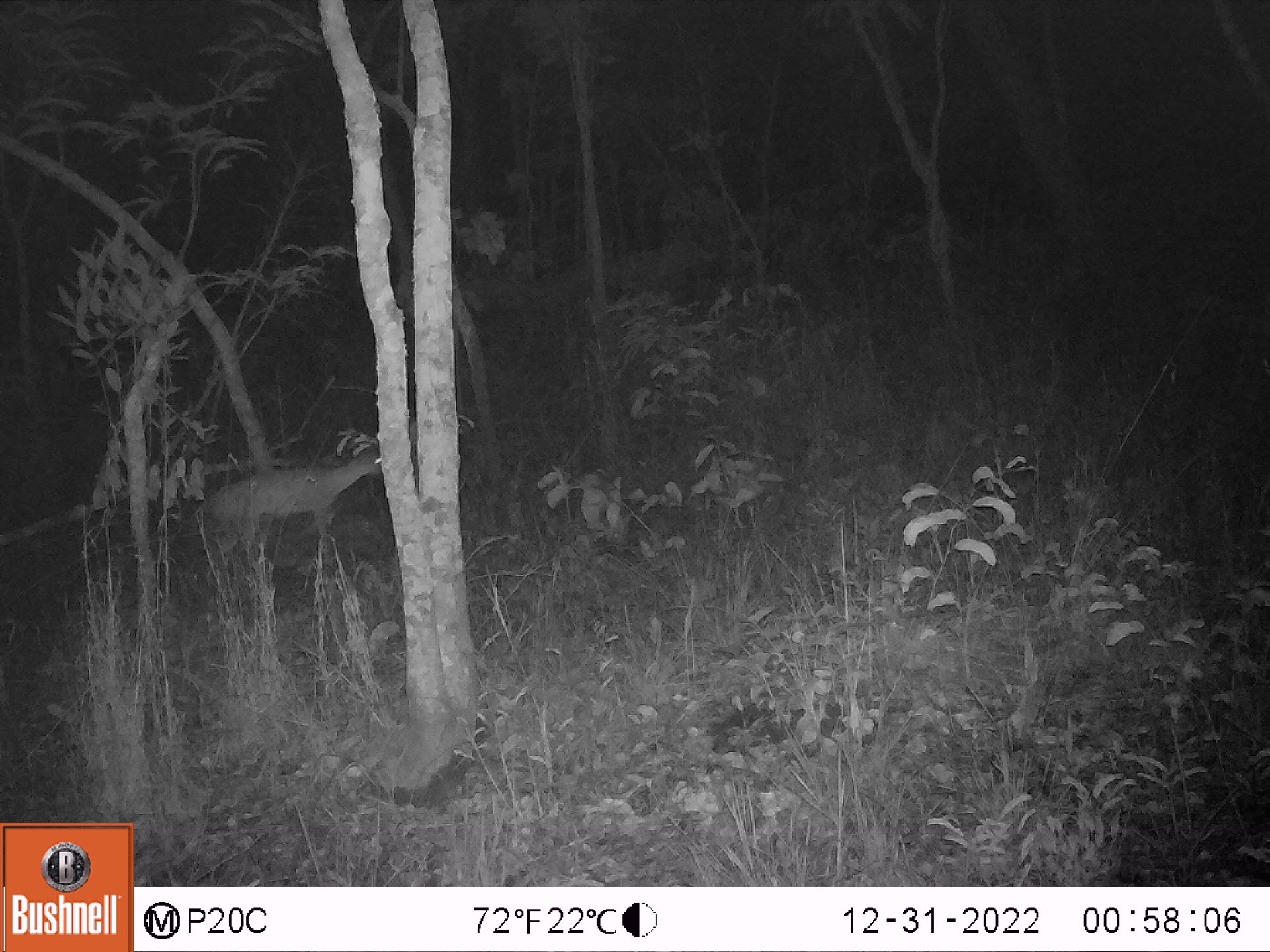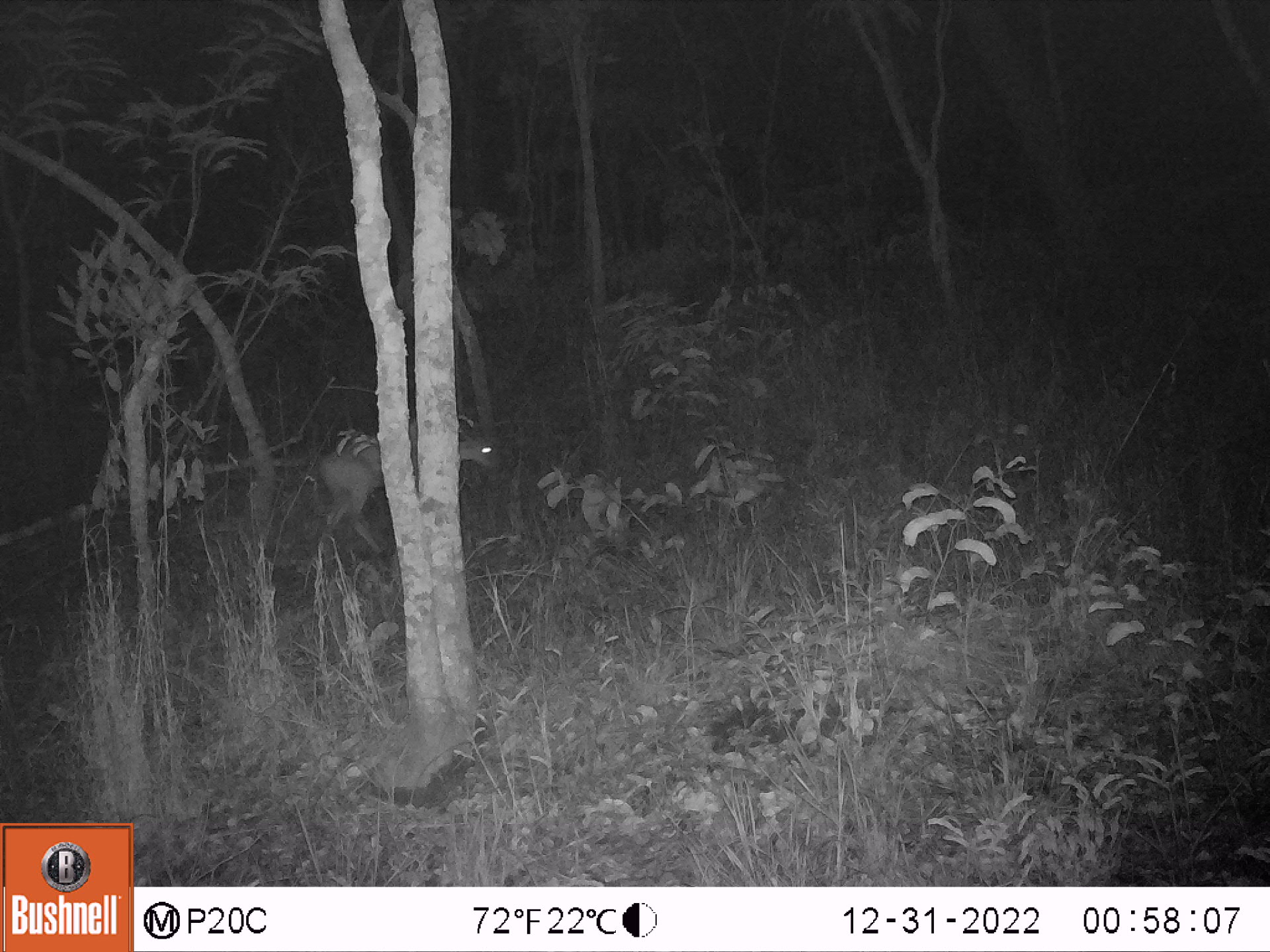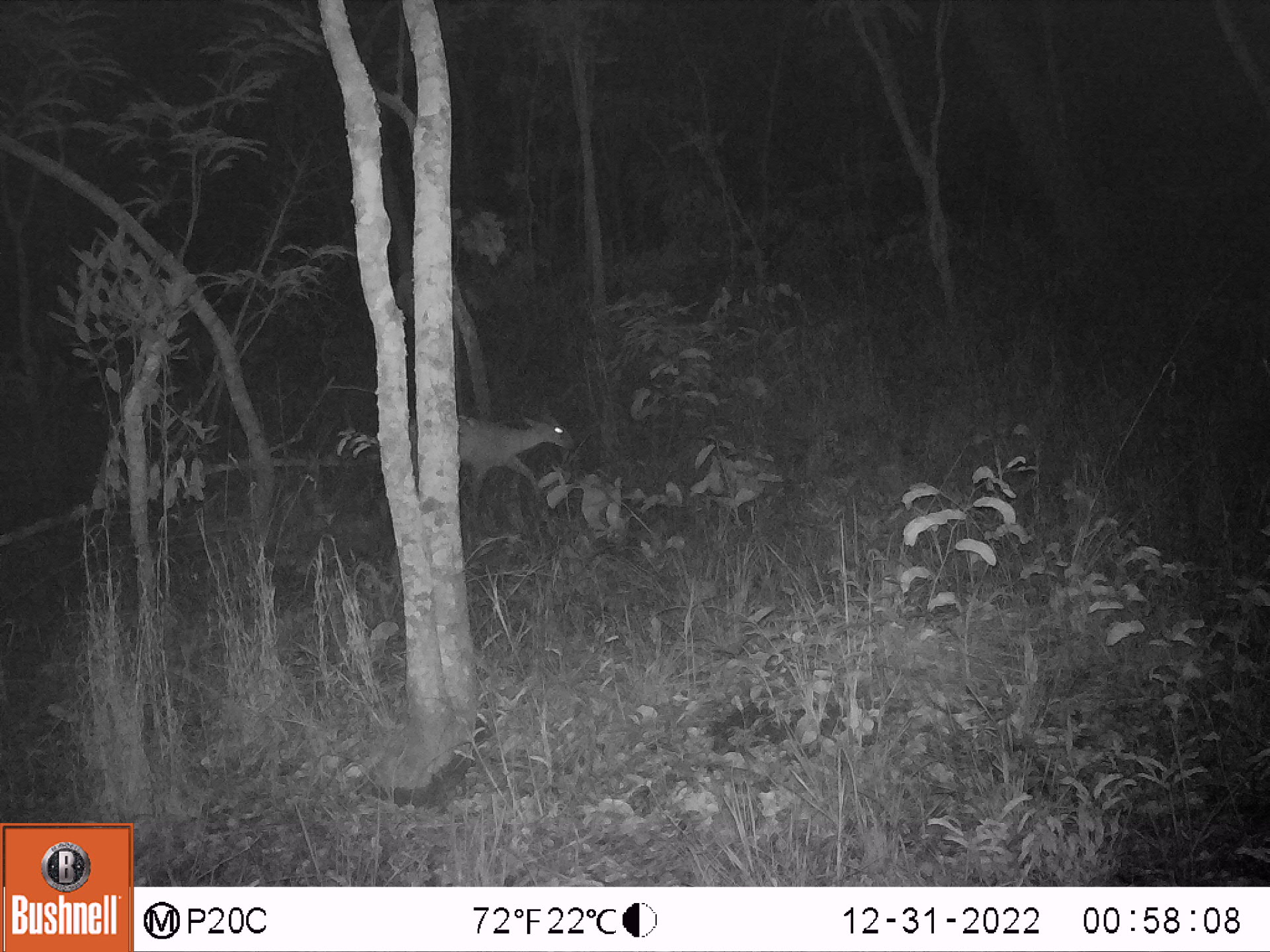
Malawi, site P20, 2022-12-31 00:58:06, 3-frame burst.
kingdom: Animalia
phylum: Chordata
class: Mammalia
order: Artiodactyla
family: Bovidae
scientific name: Antilopinae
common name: small antelope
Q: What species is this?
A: Small antelope (Antilopinae).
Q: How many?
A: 1.